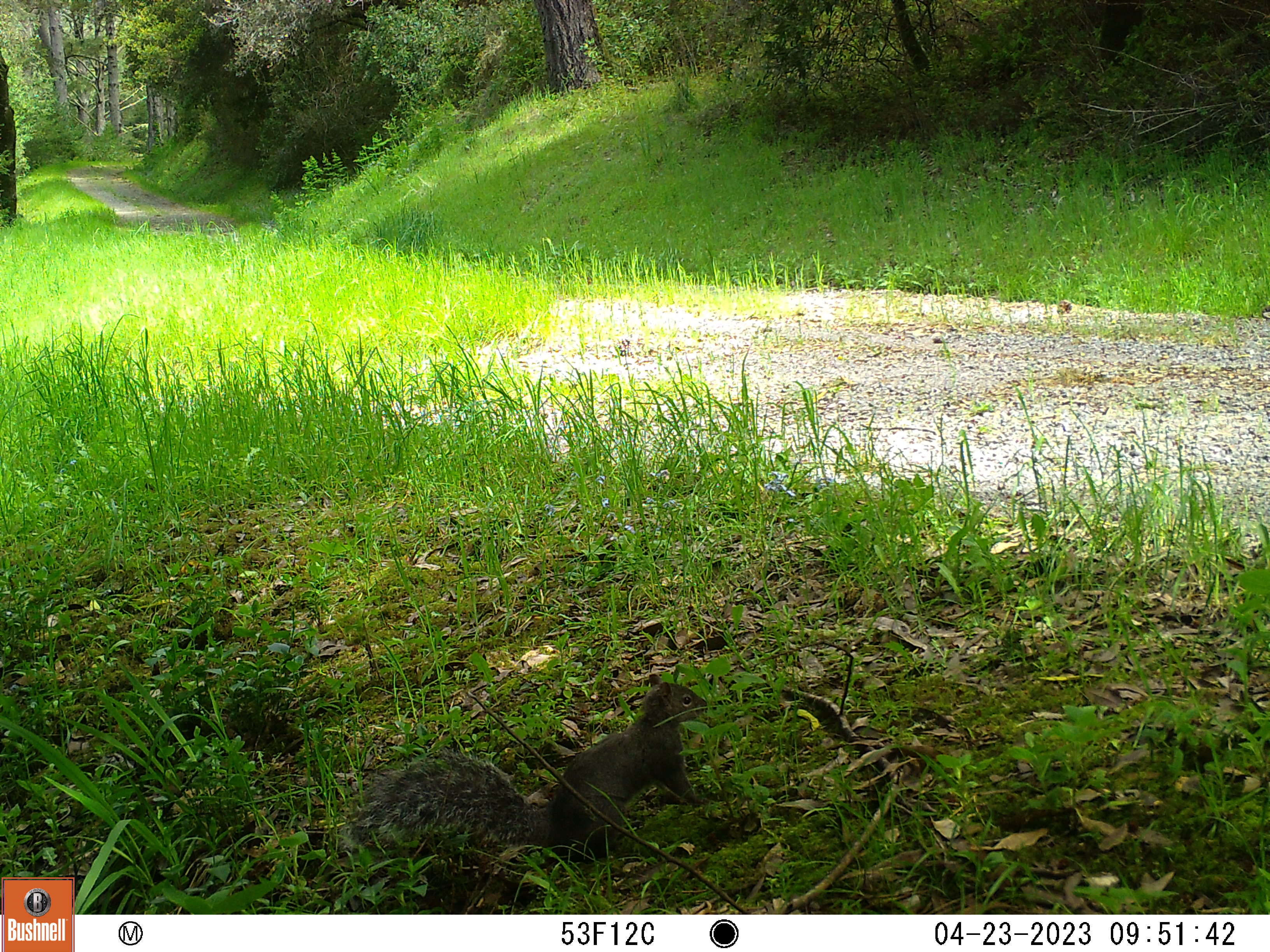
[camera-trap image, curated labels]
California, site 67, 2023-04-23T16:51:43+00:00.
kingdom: Animalia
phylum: Chordata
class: Mammalia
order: Rodentia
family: Sciuridae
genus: Sciurus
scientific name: Sciurus griseus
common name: western gray squirrel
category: western grey squirrel